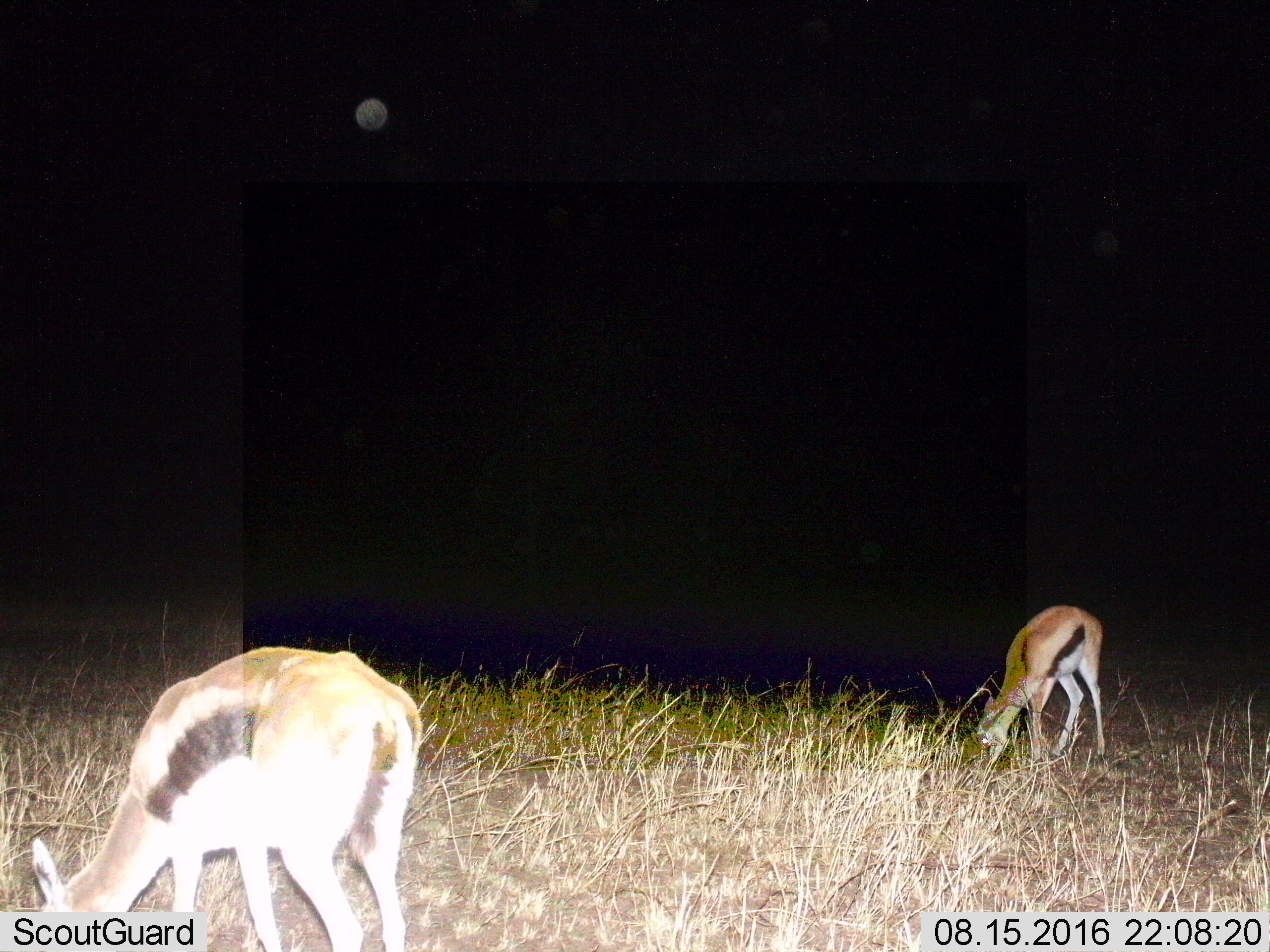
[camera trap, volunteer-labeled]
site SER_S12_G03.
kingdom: Animalia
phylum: Chordata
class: Mammalia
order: Artiodactyla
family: Bovidae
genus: Eudorcas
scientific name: Eudorcas thomsonii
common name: thomson's gazelle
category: gazellethomsons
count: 2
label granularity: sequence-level